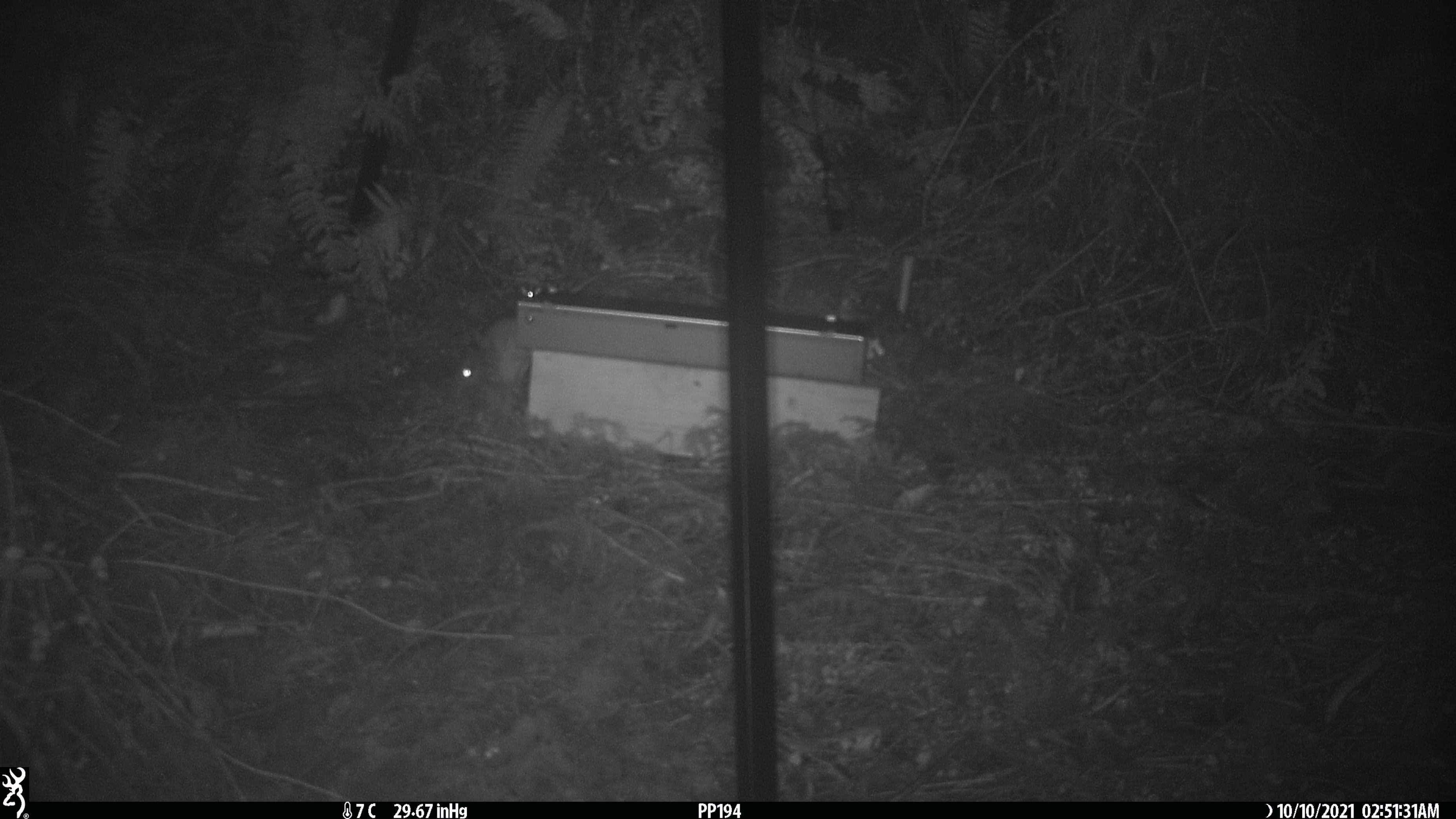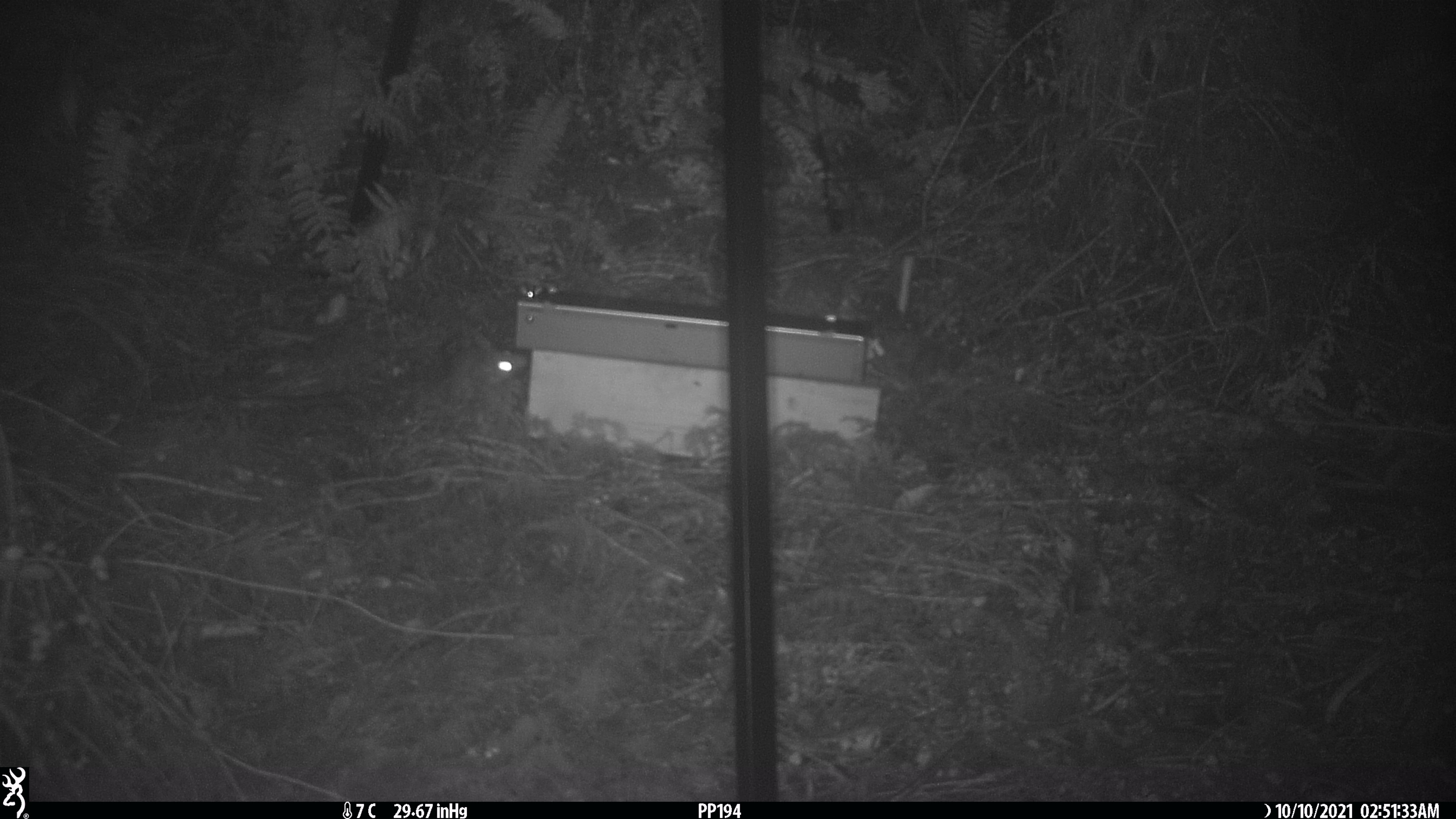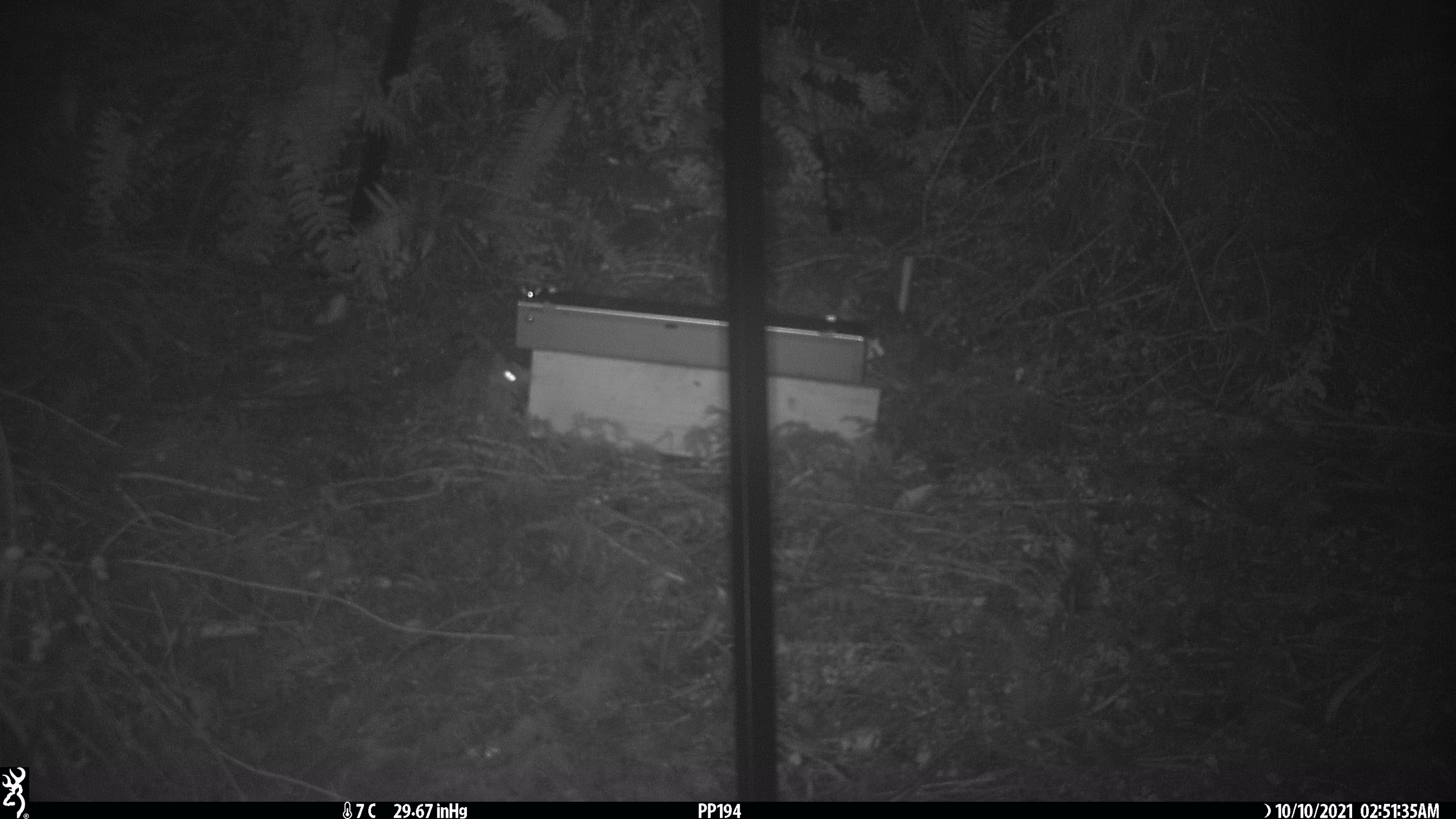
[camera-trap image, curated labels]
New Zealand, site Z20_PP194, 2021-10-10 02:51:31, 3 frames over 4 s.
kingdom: Animalia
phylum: Chordata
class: Mammalia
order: Rodentia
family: Muridae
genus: Rattus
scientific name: Rattus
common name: rat